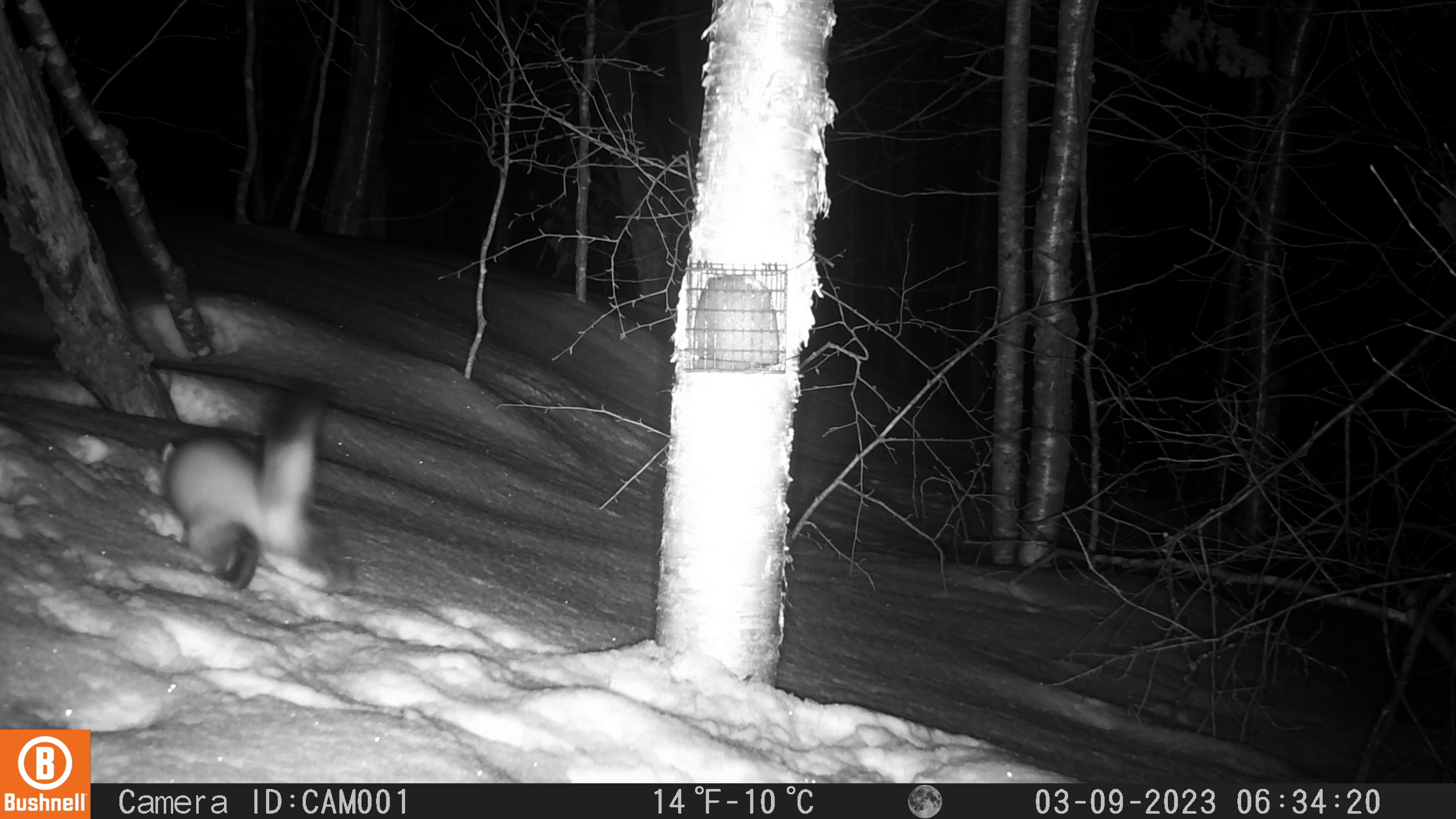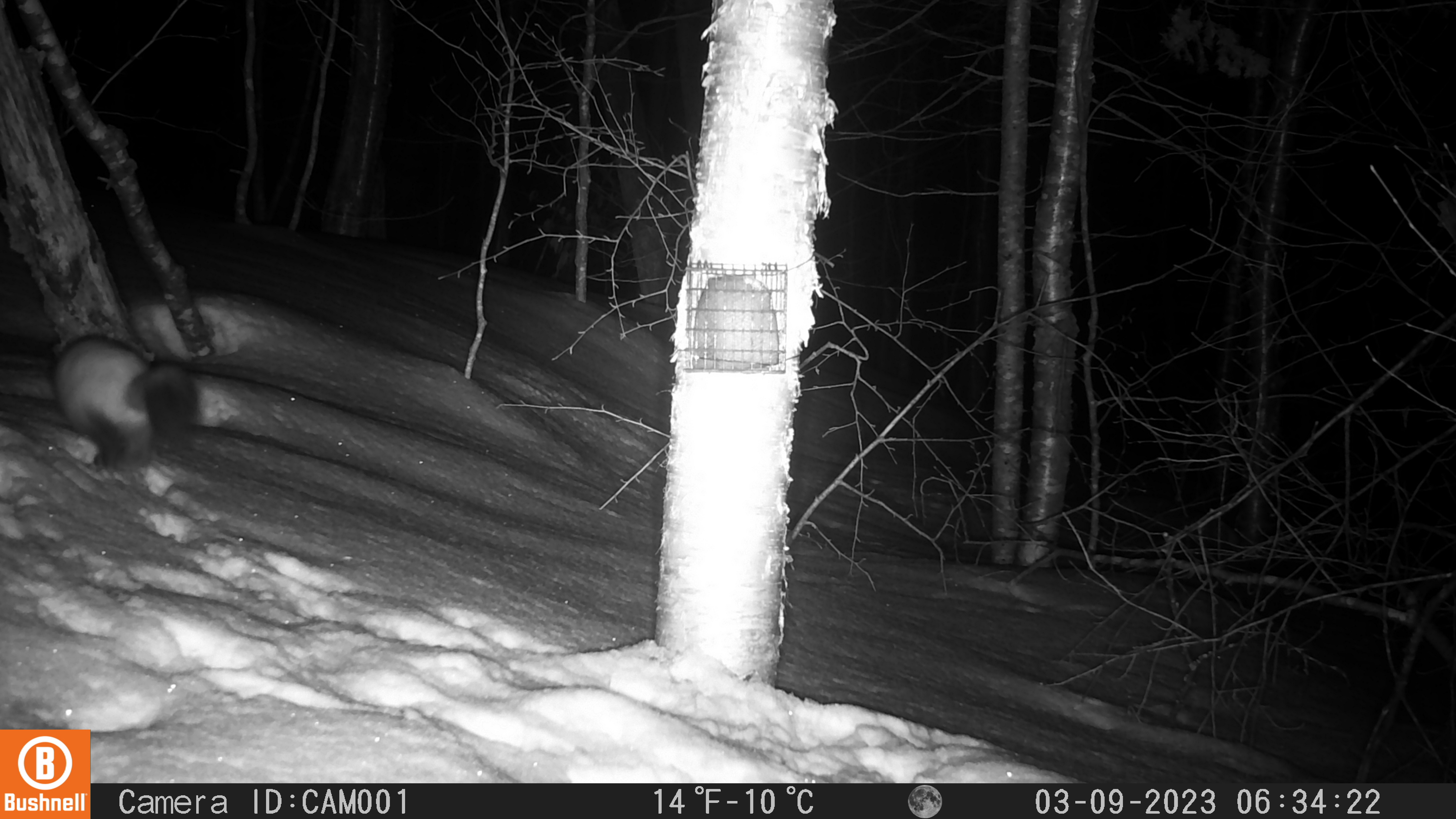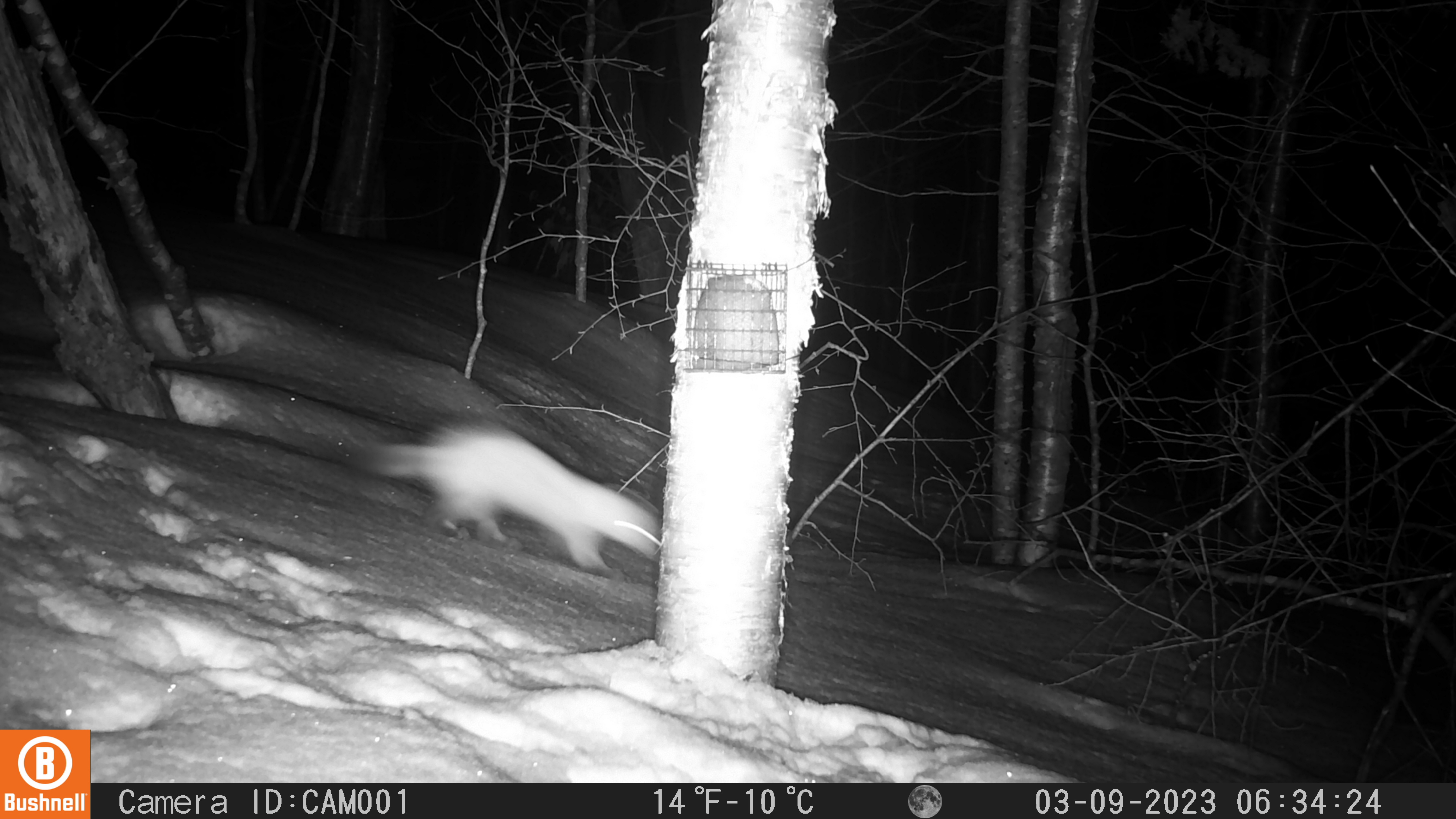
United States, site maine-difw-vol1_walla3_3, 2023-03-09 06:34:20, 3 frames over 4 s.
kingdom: Animalia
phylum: Chordata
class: Mammalia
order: Carnivora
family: Mustelidae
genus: Martes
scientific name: Martes americana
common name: american marten